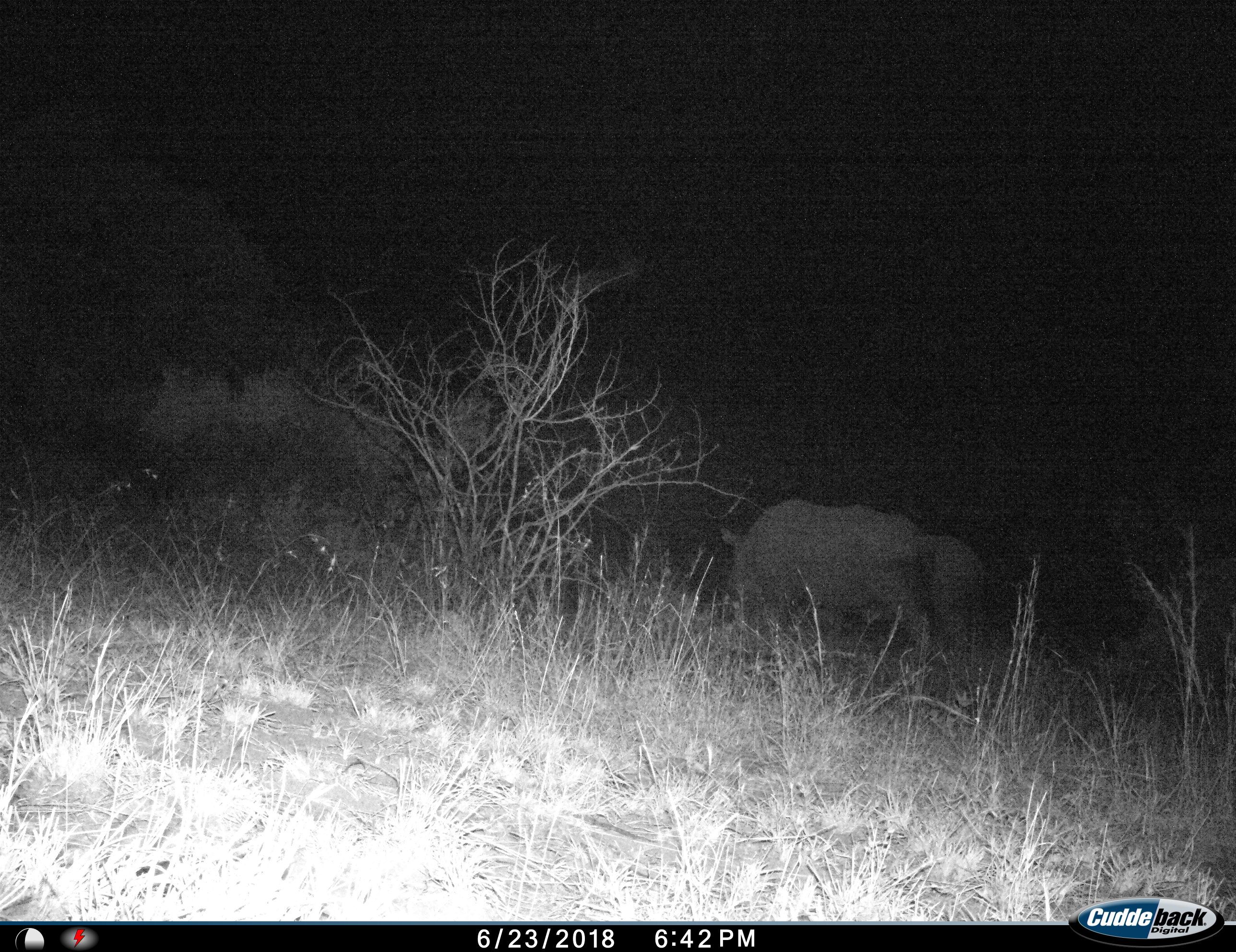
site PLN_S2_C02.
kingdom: Animalia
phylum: Chordata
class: Mammalia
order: Perissodactyla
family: Rhinocerotidae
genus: Ceratotherium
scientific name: Ceratotherium simum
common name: white rhinoceros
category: rhinoceroswhite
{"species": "rhinoceroswhite (white rhinoceros) (Ceratotherium simum)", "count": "2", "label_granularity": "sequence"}